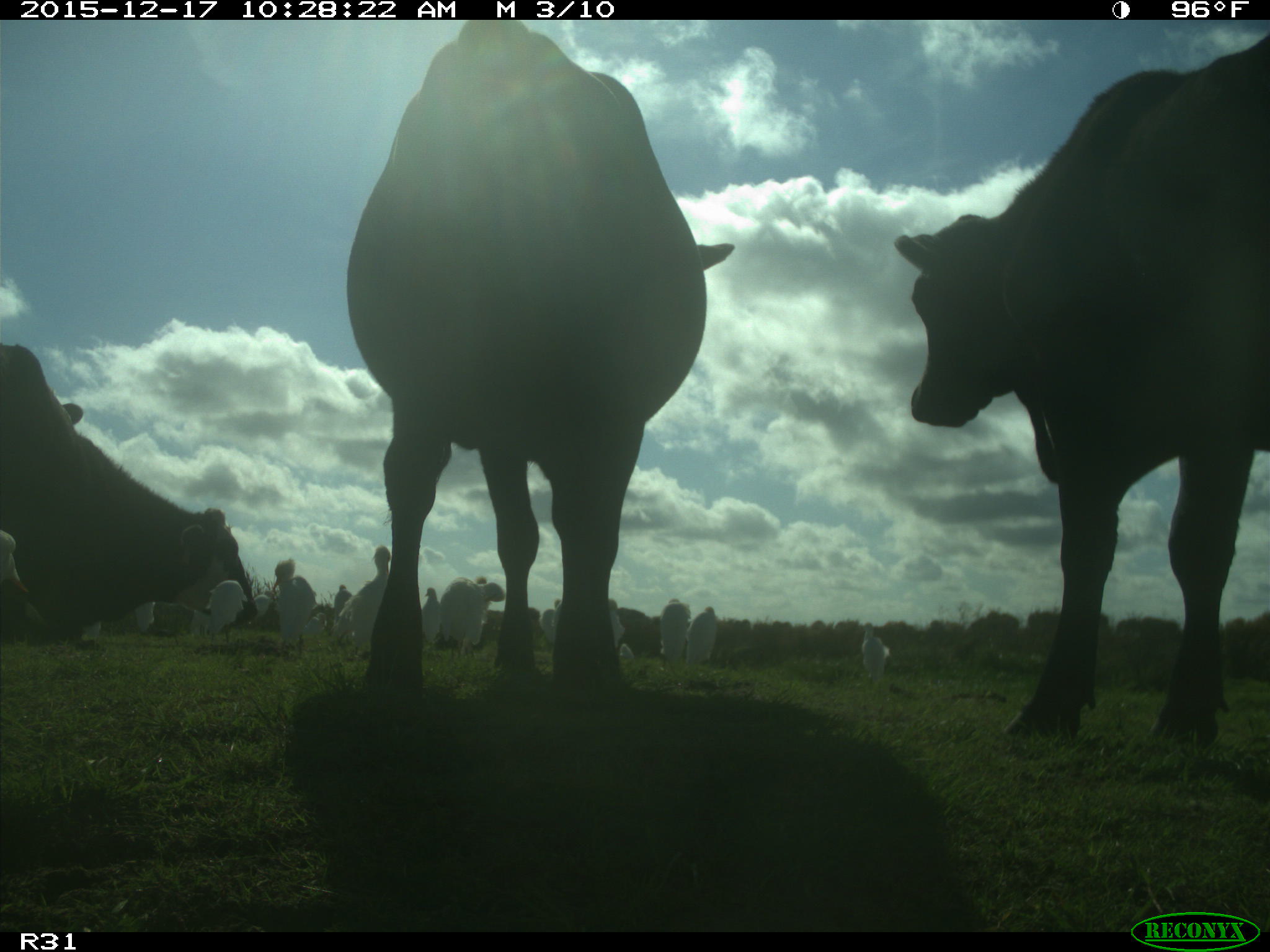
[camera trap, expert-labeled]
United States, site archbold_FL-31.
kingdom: Animalia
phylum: Chordata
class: Mammalia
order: Artiodactyla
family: Bovidae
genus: Bos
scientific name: Bos taurus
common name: domestic cow